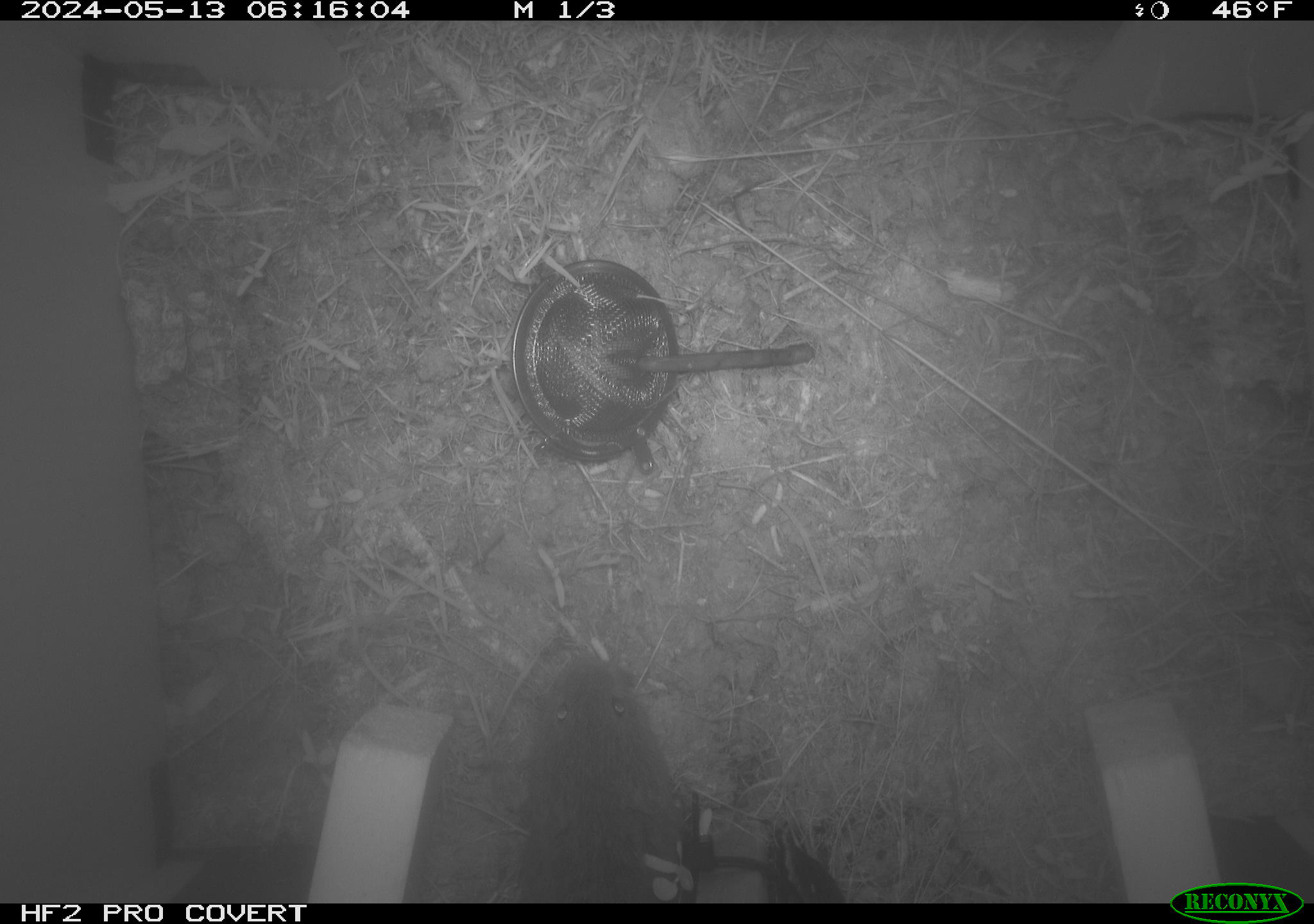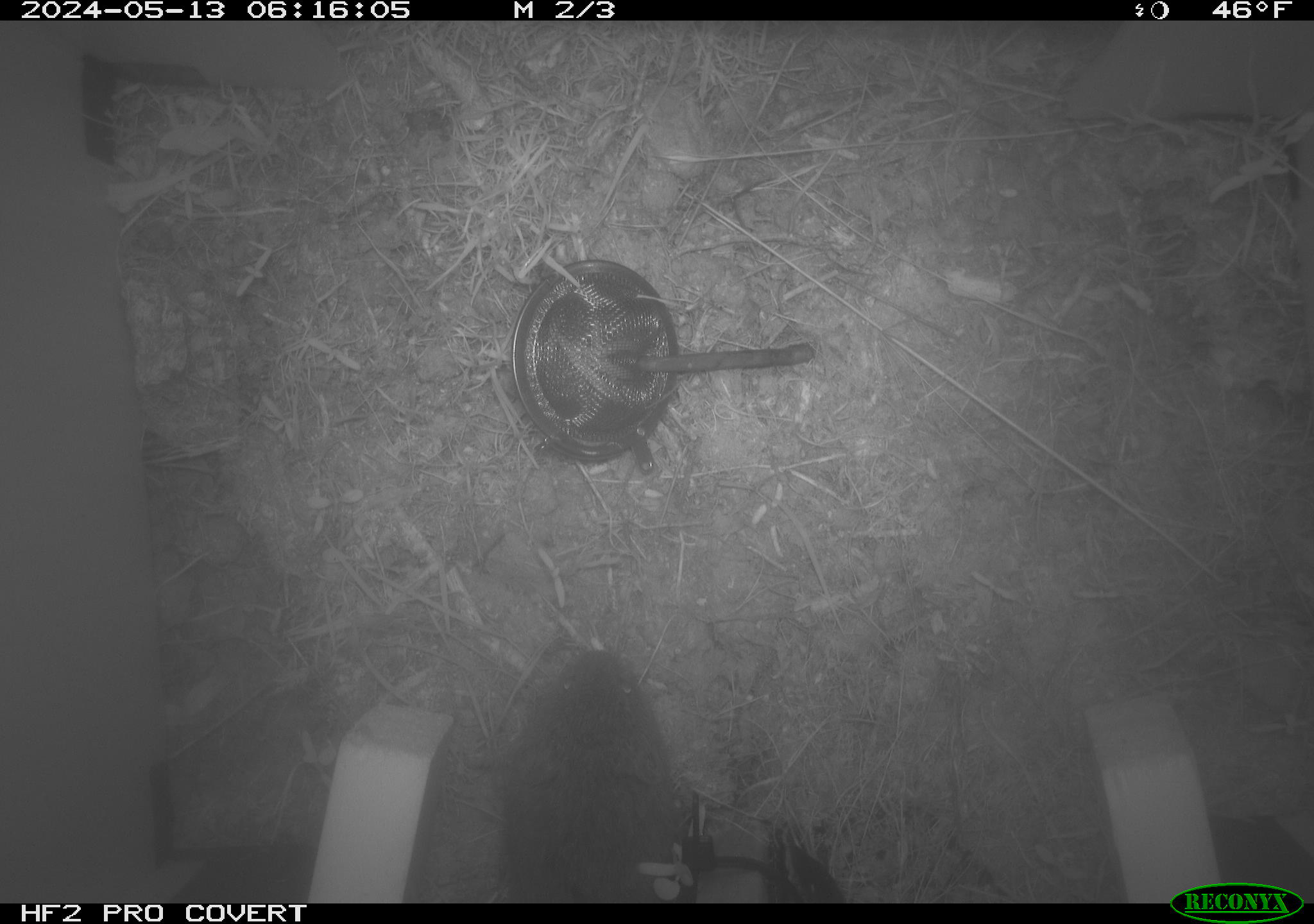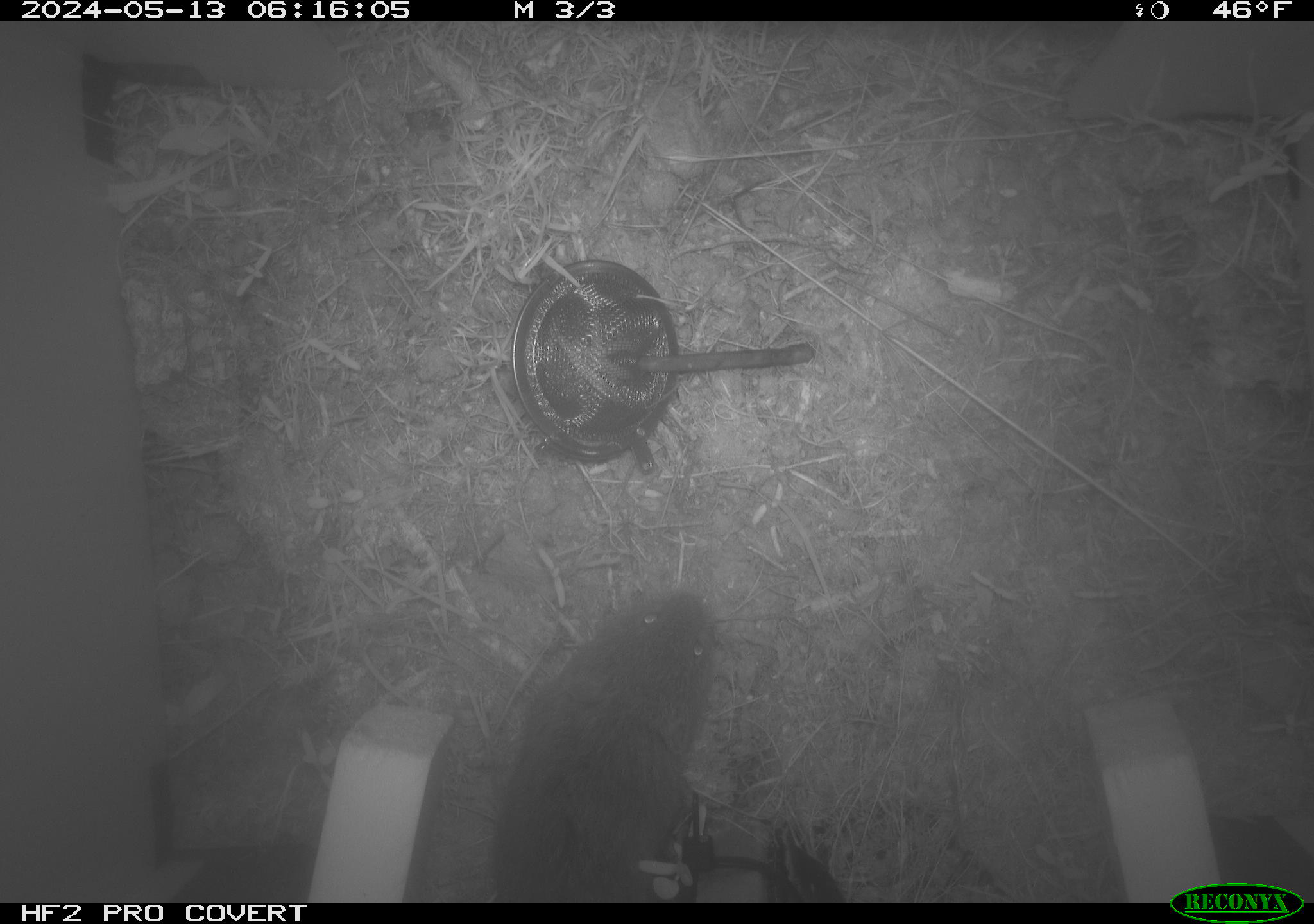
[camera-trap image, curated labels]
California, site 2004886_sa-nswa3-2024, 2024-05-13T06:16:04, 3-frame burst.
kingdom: Animalia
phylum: Chordata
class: Mammalia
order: Rodentia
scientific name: Rodentia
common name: rodent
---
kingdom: Animalia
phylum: Chordata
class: Mammalia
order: Rodentia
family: Cricetidae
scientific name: Arvicolinae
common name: voles, lemmings, and muskrats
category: arvicolinae subfamily